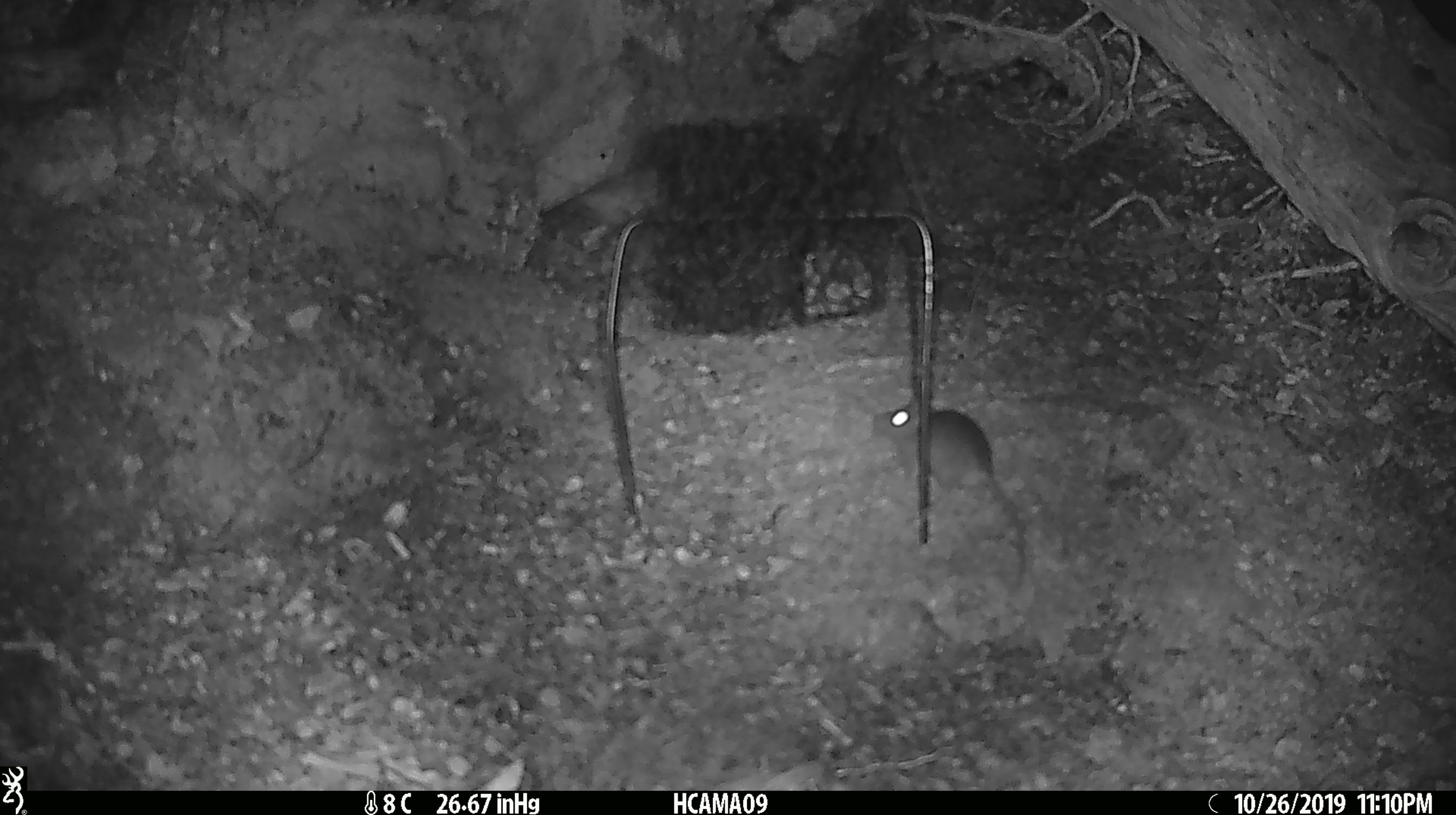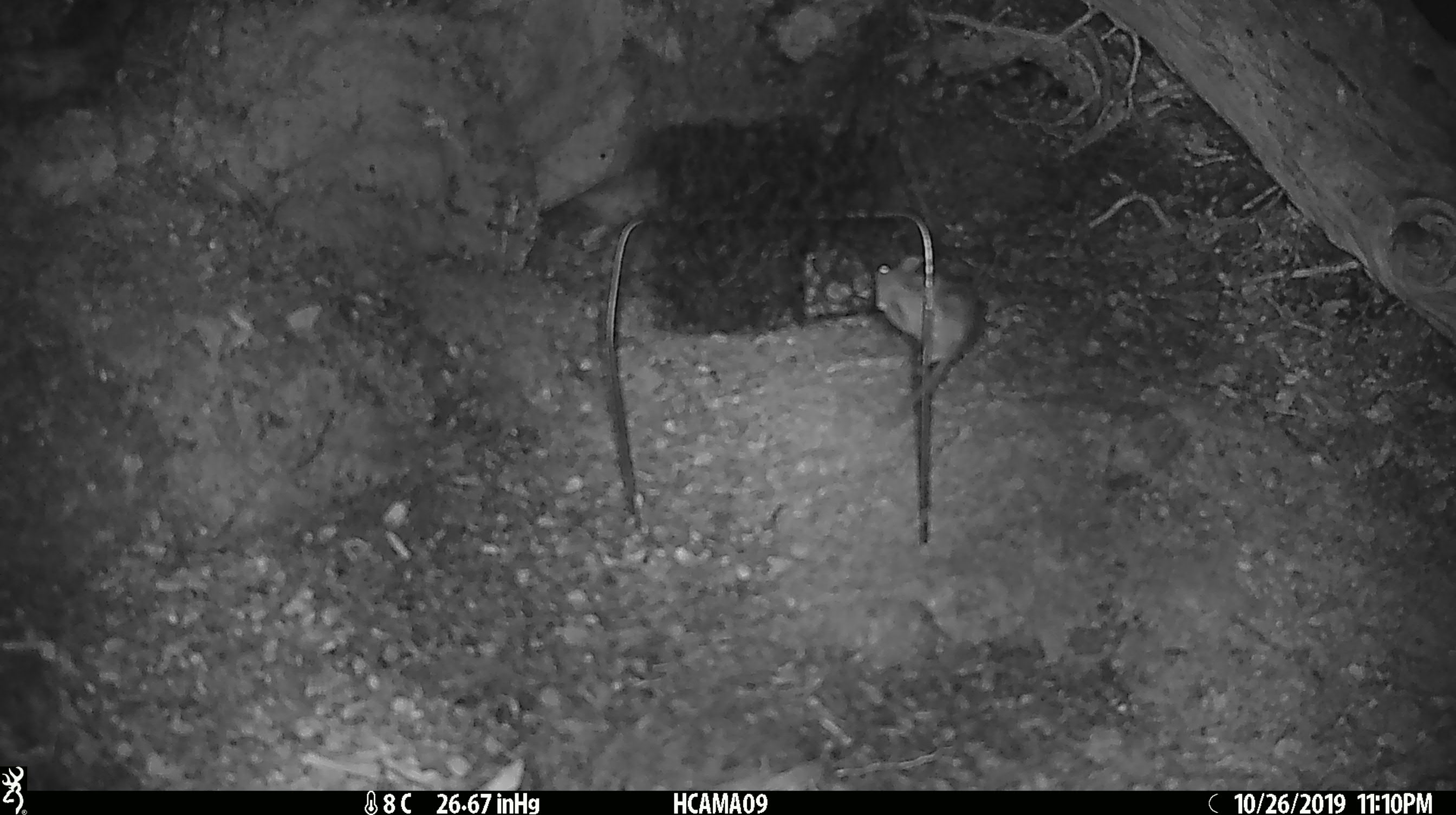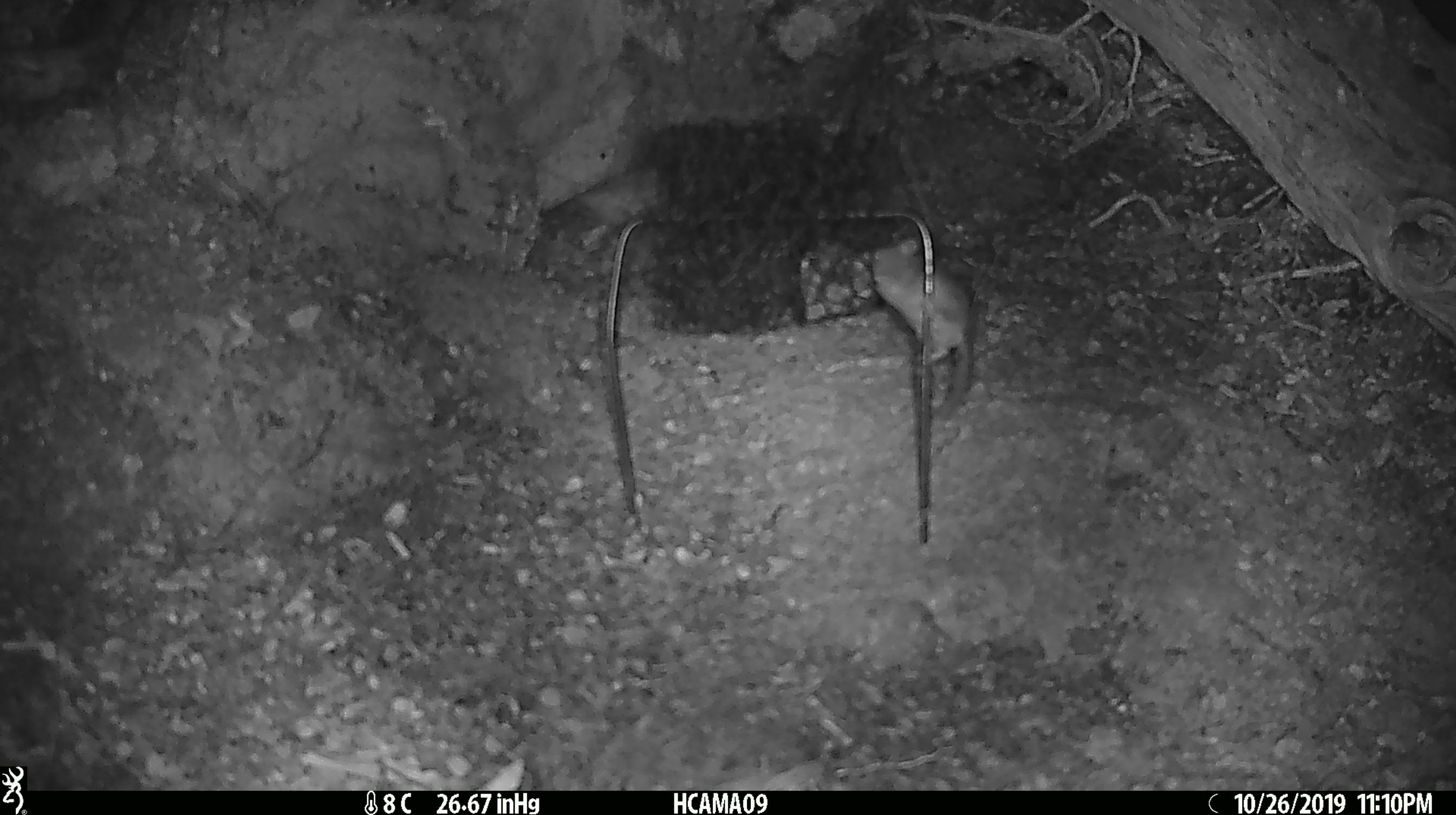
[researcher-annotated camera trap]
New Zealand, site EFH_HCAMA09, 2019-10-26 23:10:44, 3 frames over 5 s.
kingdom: Animalia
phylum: Chordata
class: Mammalia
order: Rodentia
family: Muridae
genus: Mus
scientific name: Mus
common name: mouse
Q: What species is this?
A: Mouse (Mus).